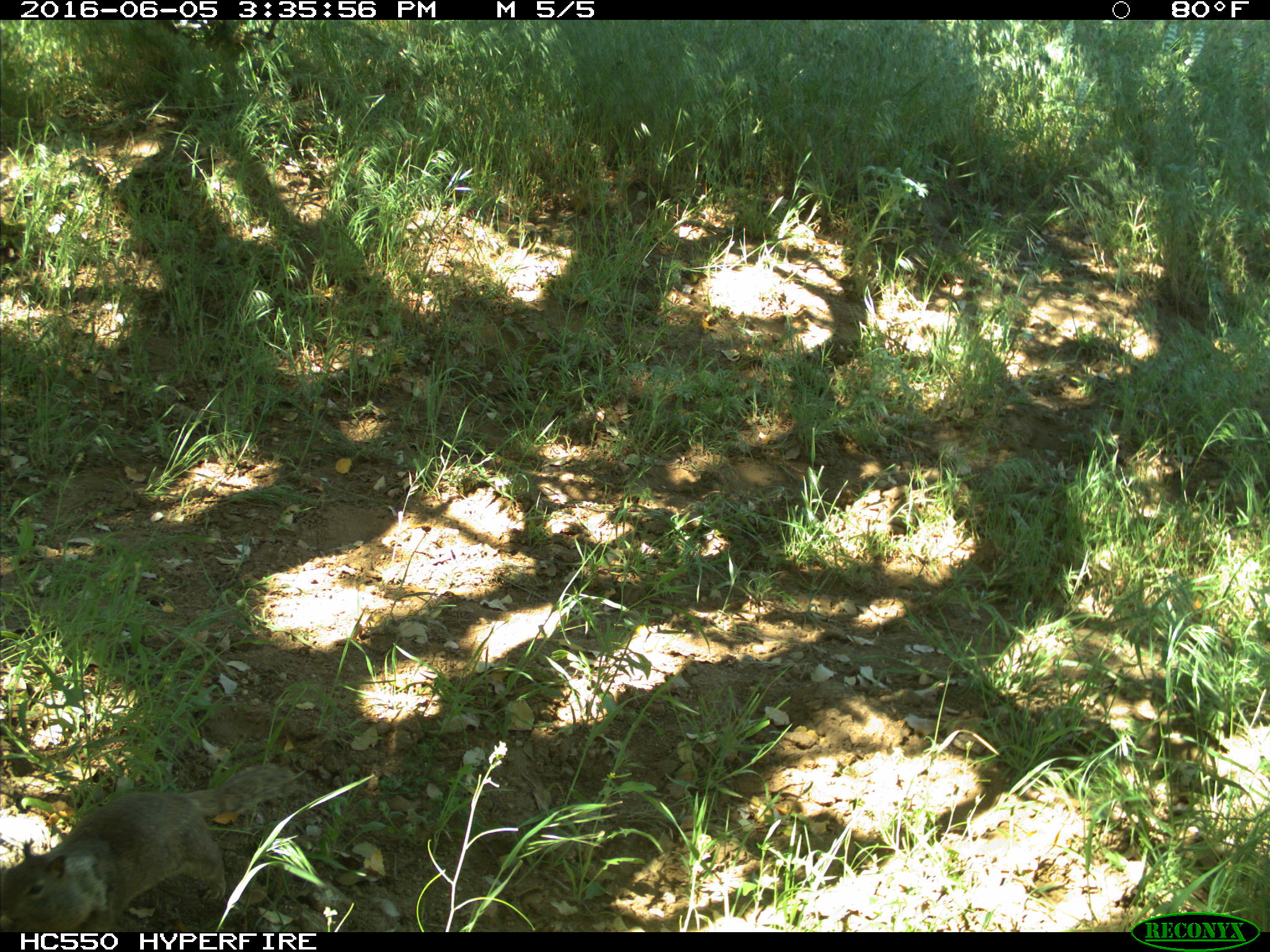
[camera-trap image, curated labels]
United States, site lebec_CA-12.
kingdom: Animalia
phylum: Chordata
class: Mammalia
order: Rodentia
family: Sciuridae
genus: Otospermophilus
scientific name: Otospermophilus beecheyi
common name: california ground squirrel